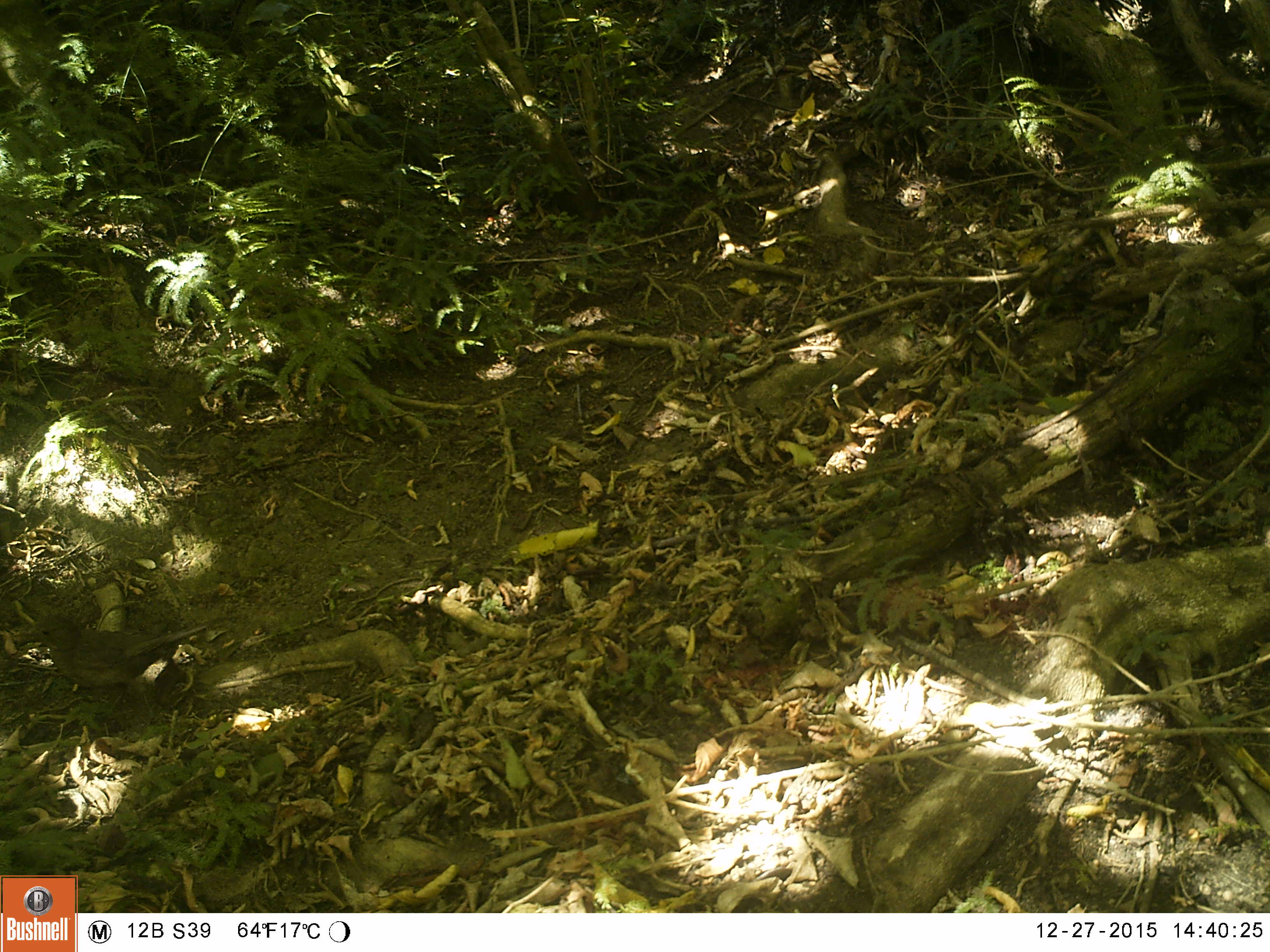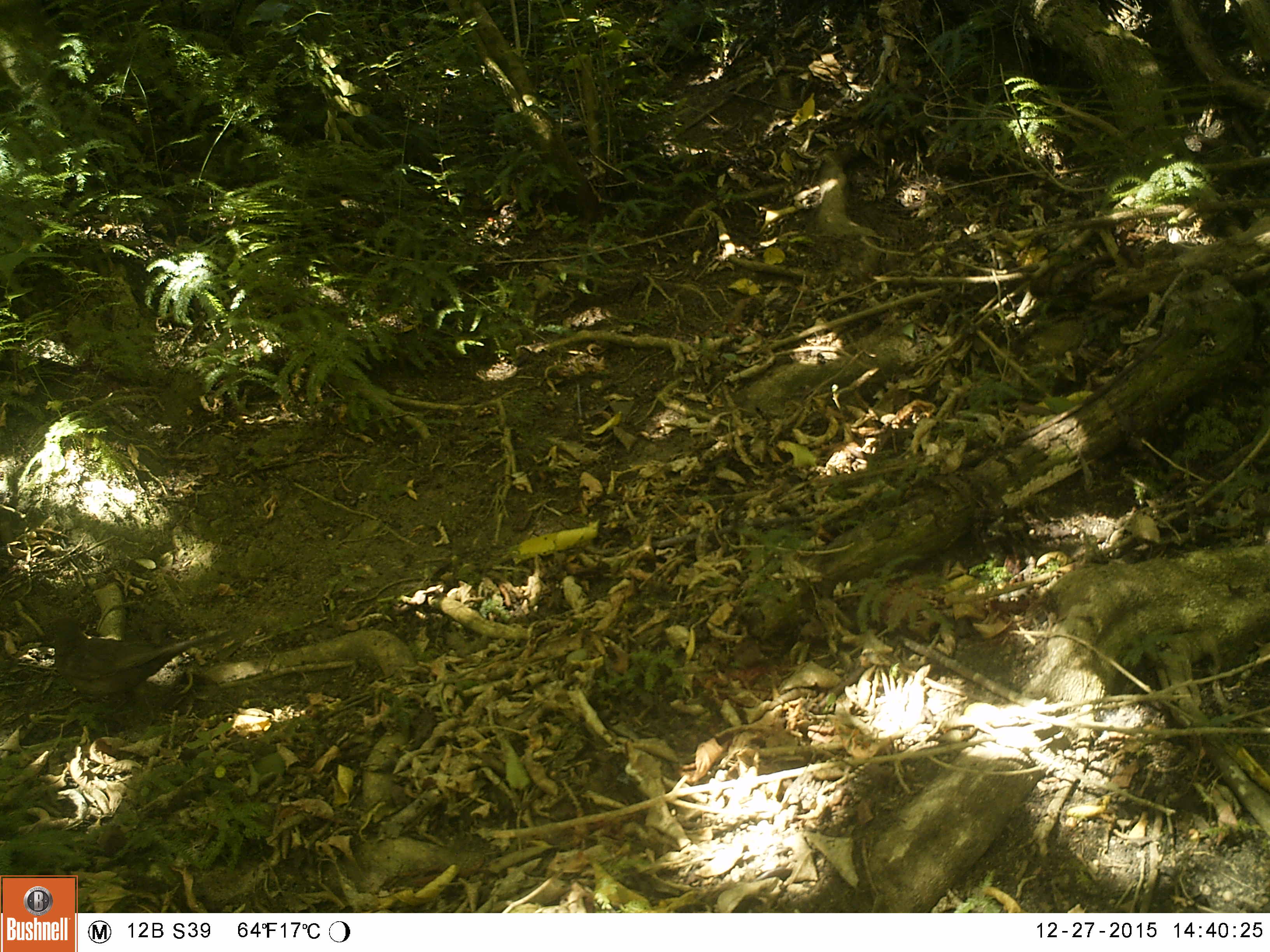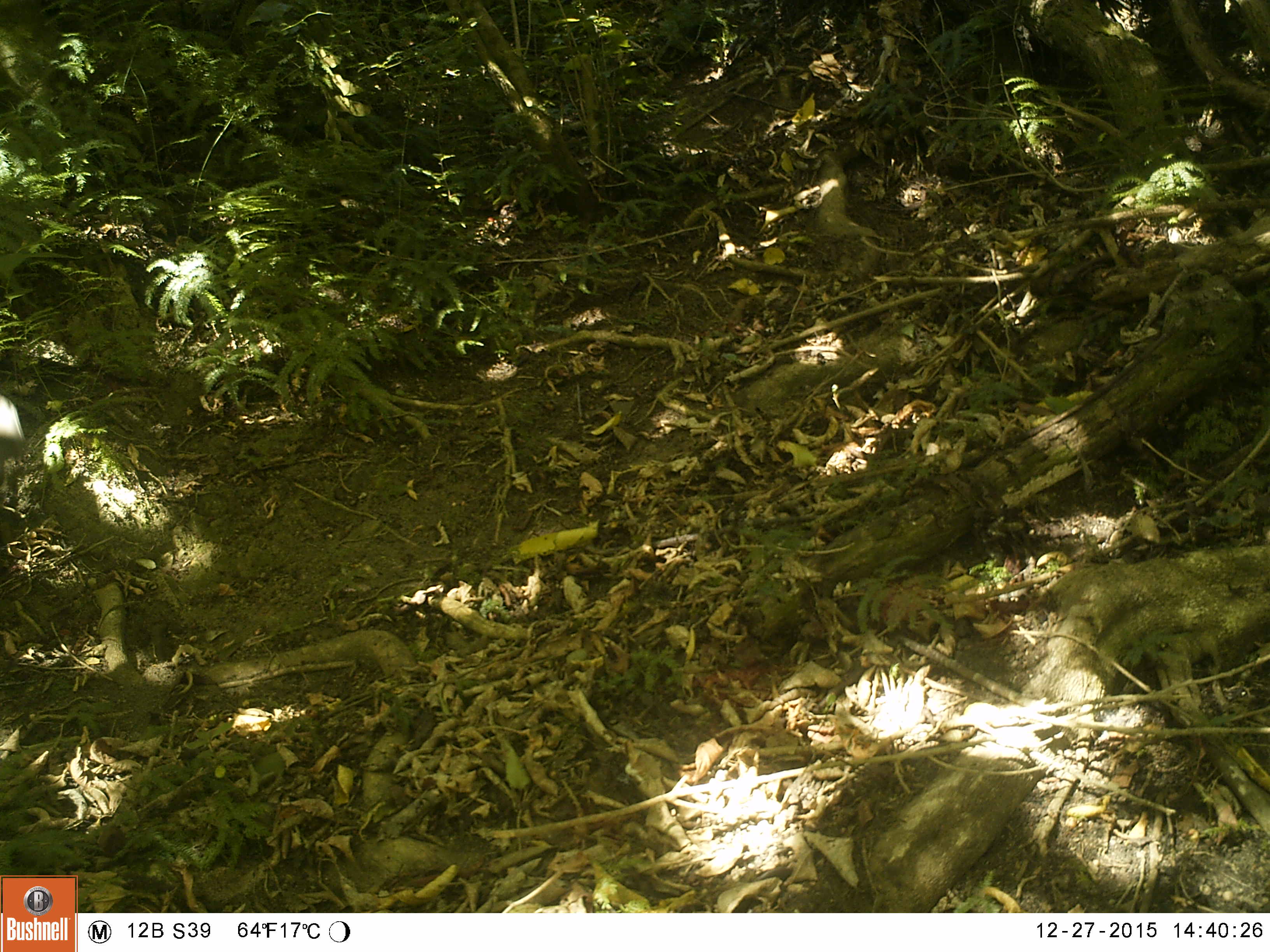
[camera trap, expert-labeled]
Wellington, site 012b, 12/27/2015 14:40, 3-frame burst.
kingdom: Animalia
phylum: Chordata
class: Aves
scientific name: Aves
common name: bird